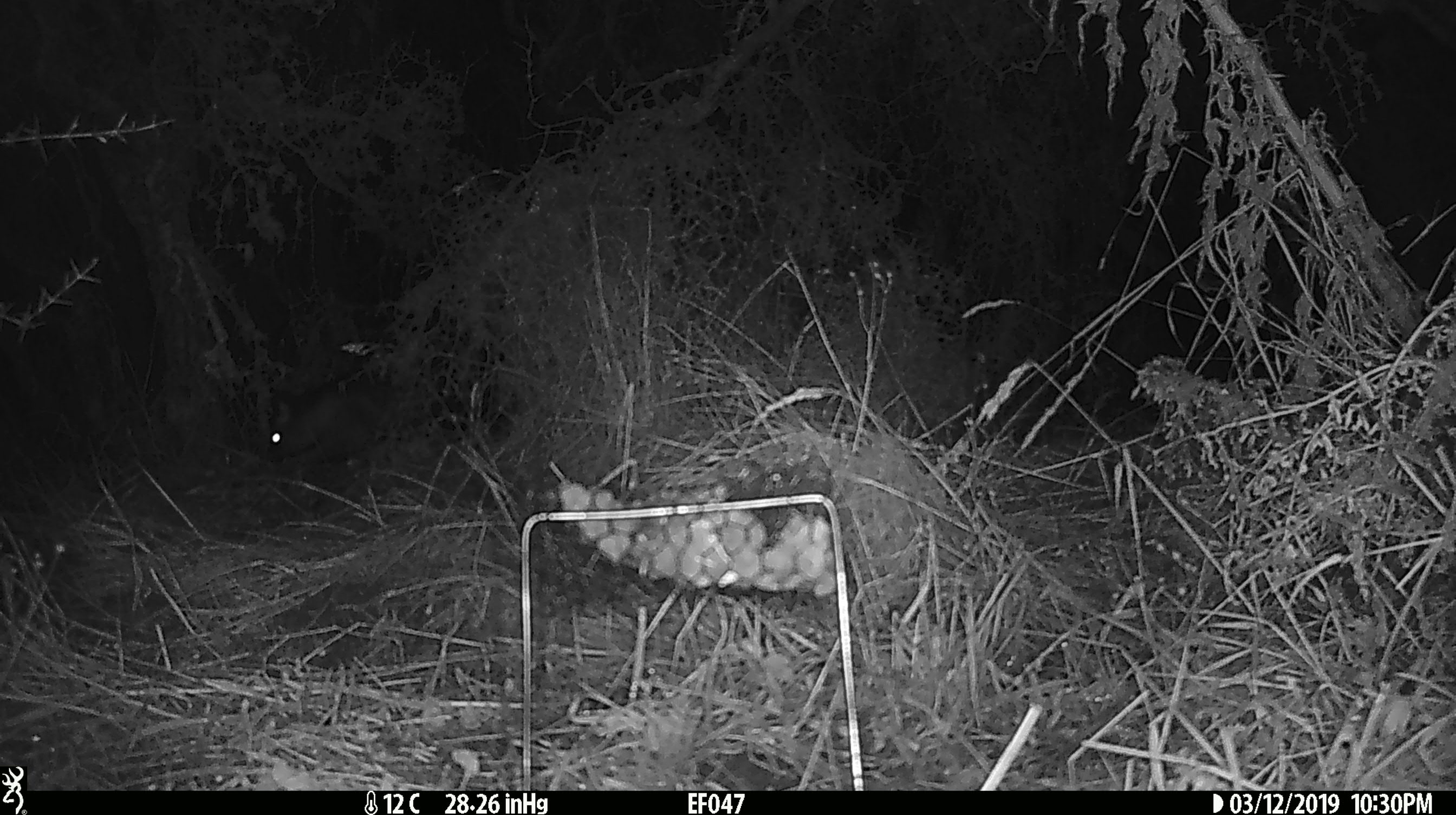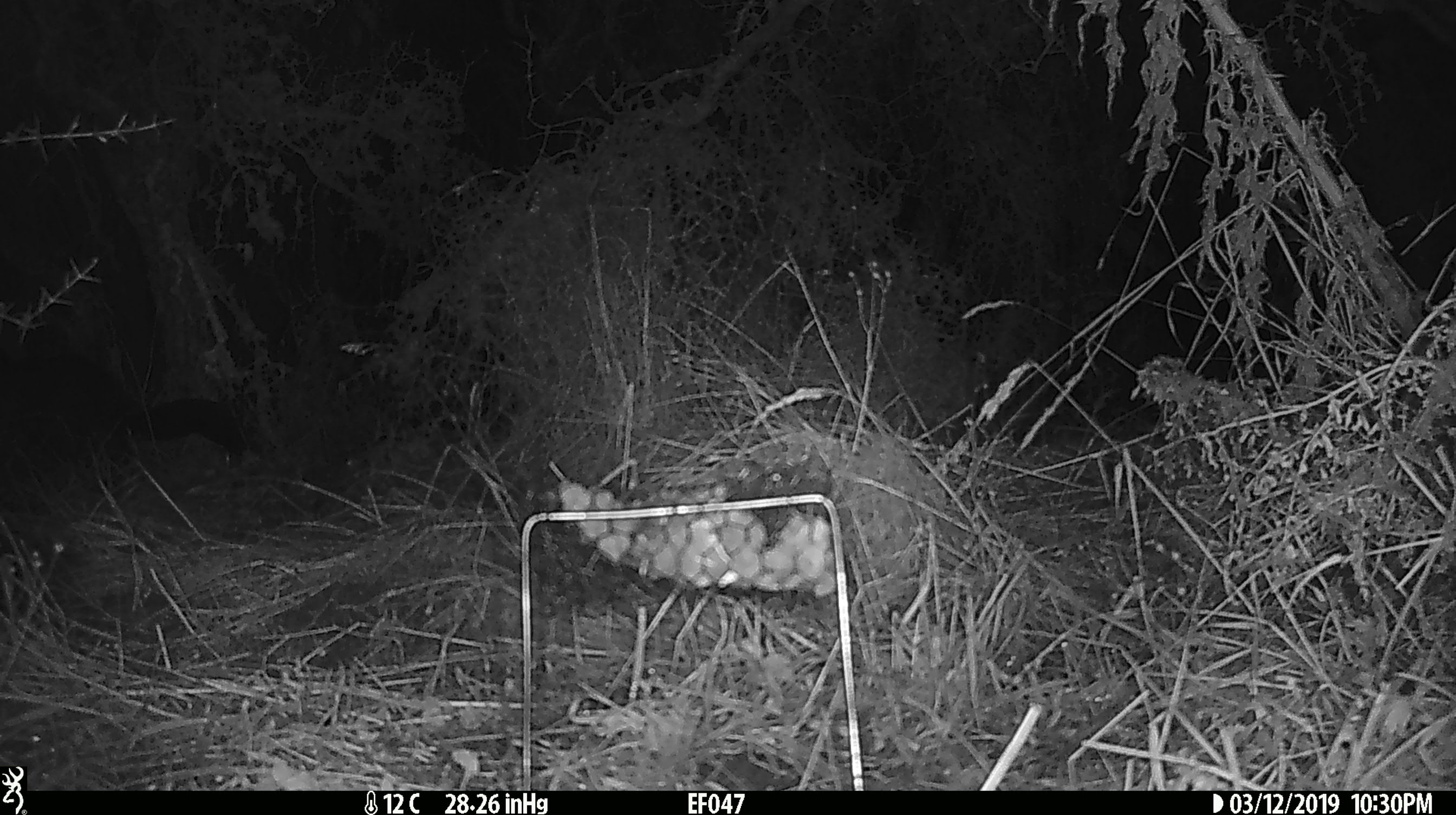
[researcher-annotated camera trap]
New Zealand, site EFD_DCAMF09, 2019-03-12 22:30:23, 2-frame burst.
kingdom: Animalia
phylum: Chordata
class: Mammalia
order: Diprotodontia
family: Phalangeridae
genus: Trichosurus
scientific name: Trichosurus vulpecula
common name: common brushtail possum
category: possum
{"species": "possum (common brushtail possum) (Trichosurus vulpecula)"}